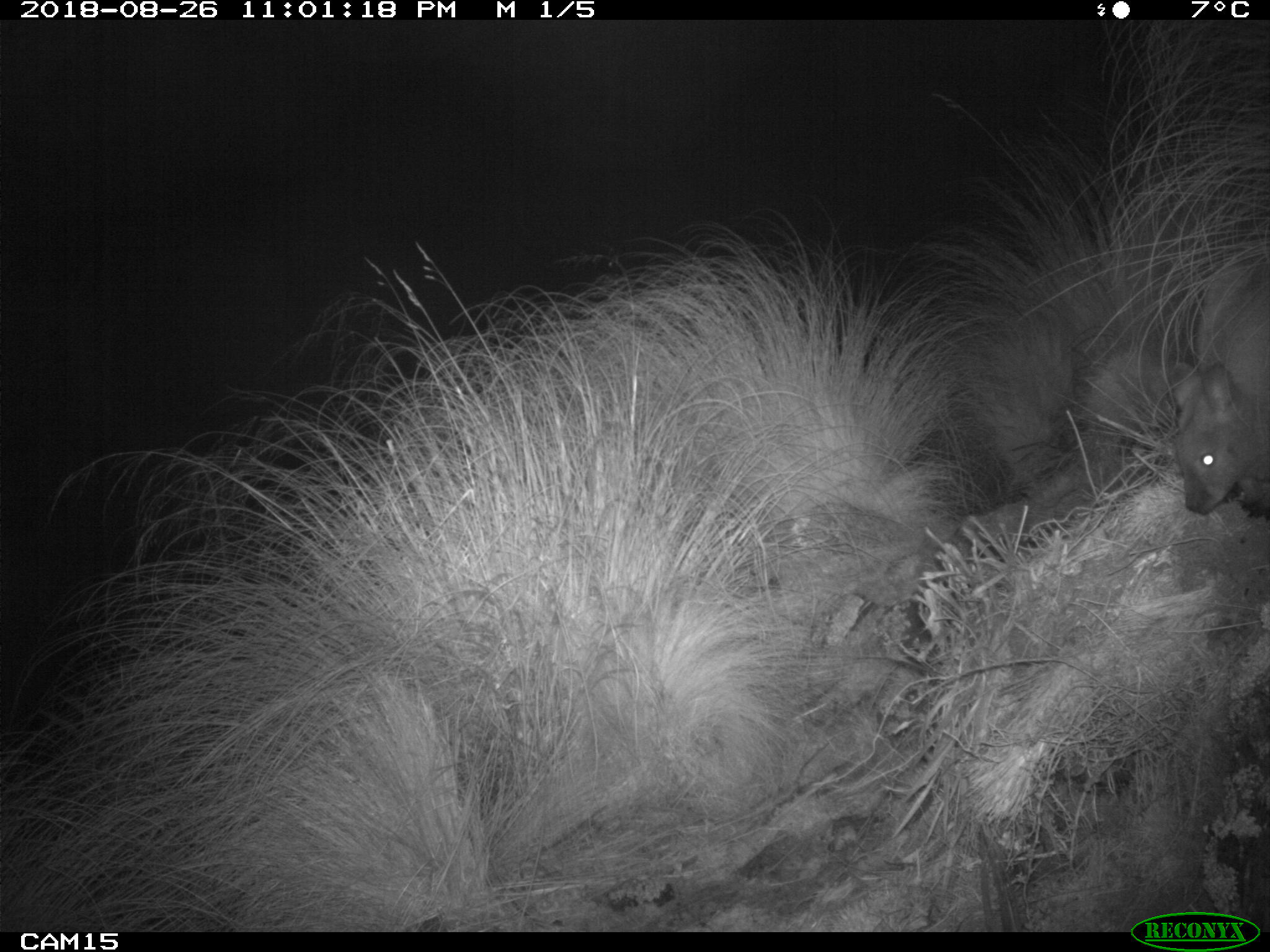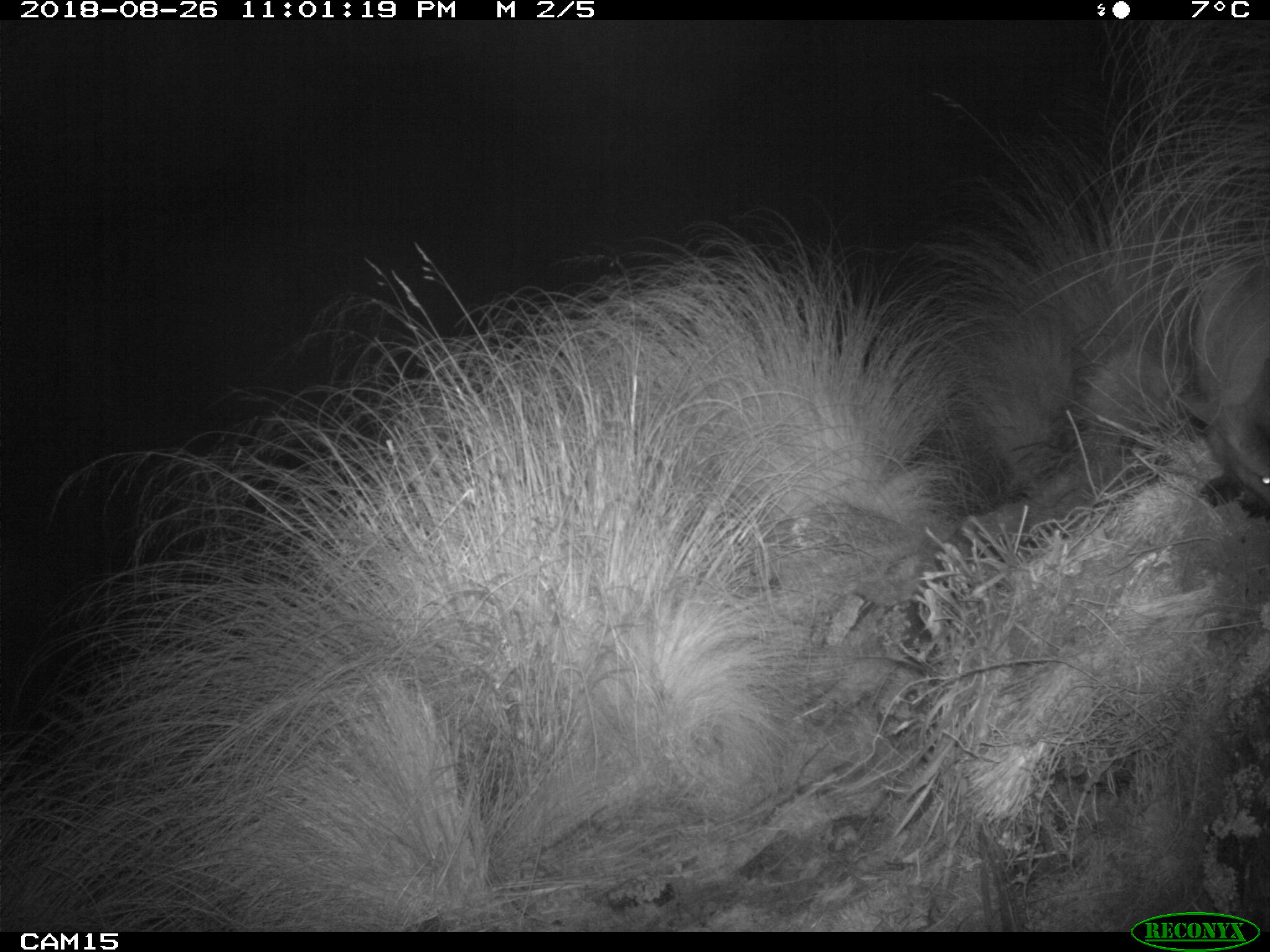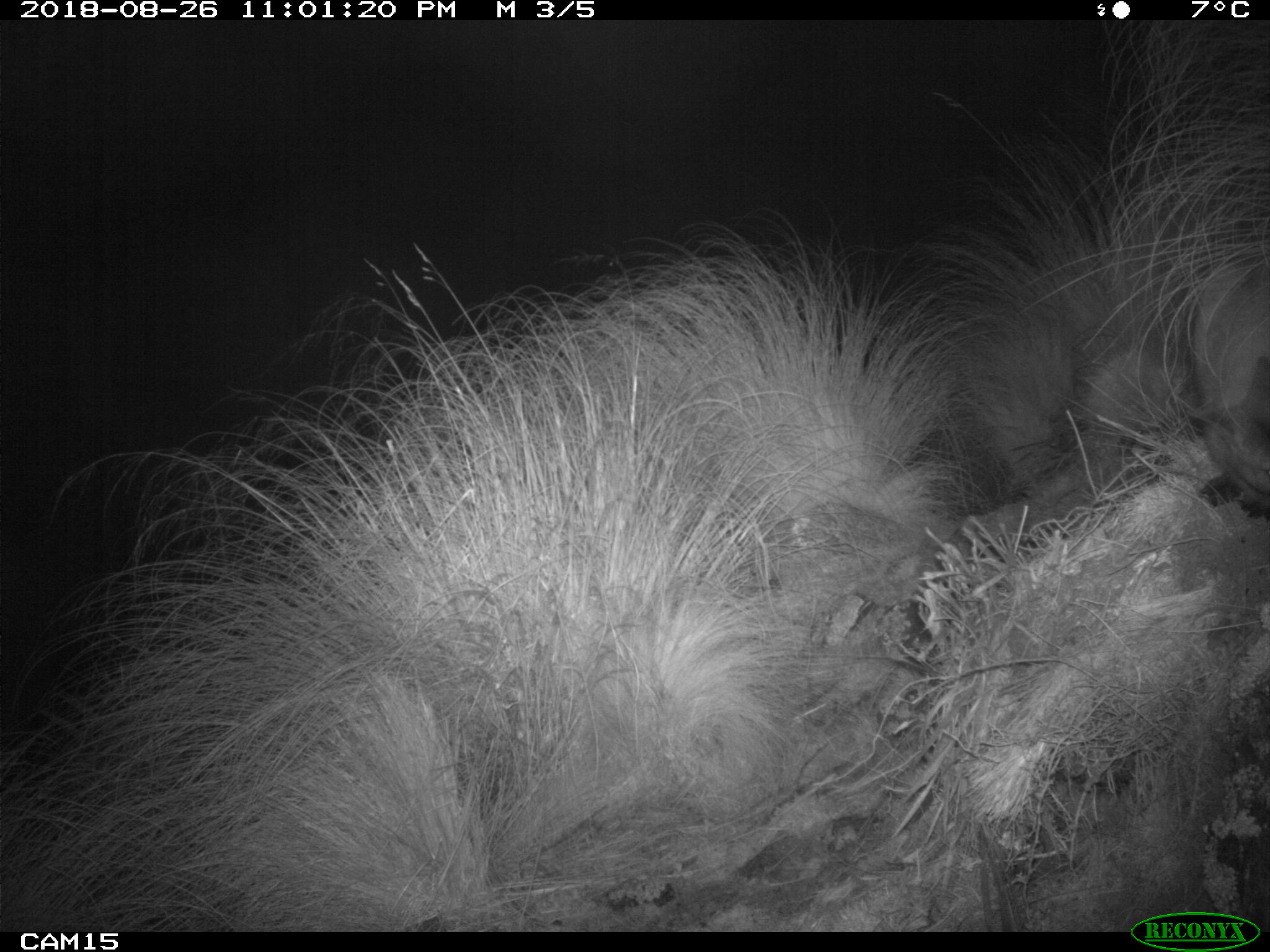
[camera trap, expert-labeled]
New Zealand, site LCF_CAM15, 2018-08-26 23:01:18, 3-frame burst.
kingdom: Animalia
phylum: Chordata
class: Mammalia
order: Diprotodontia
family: Macropodidae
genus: Notamacropus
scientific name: Notamacropus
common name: wallaby